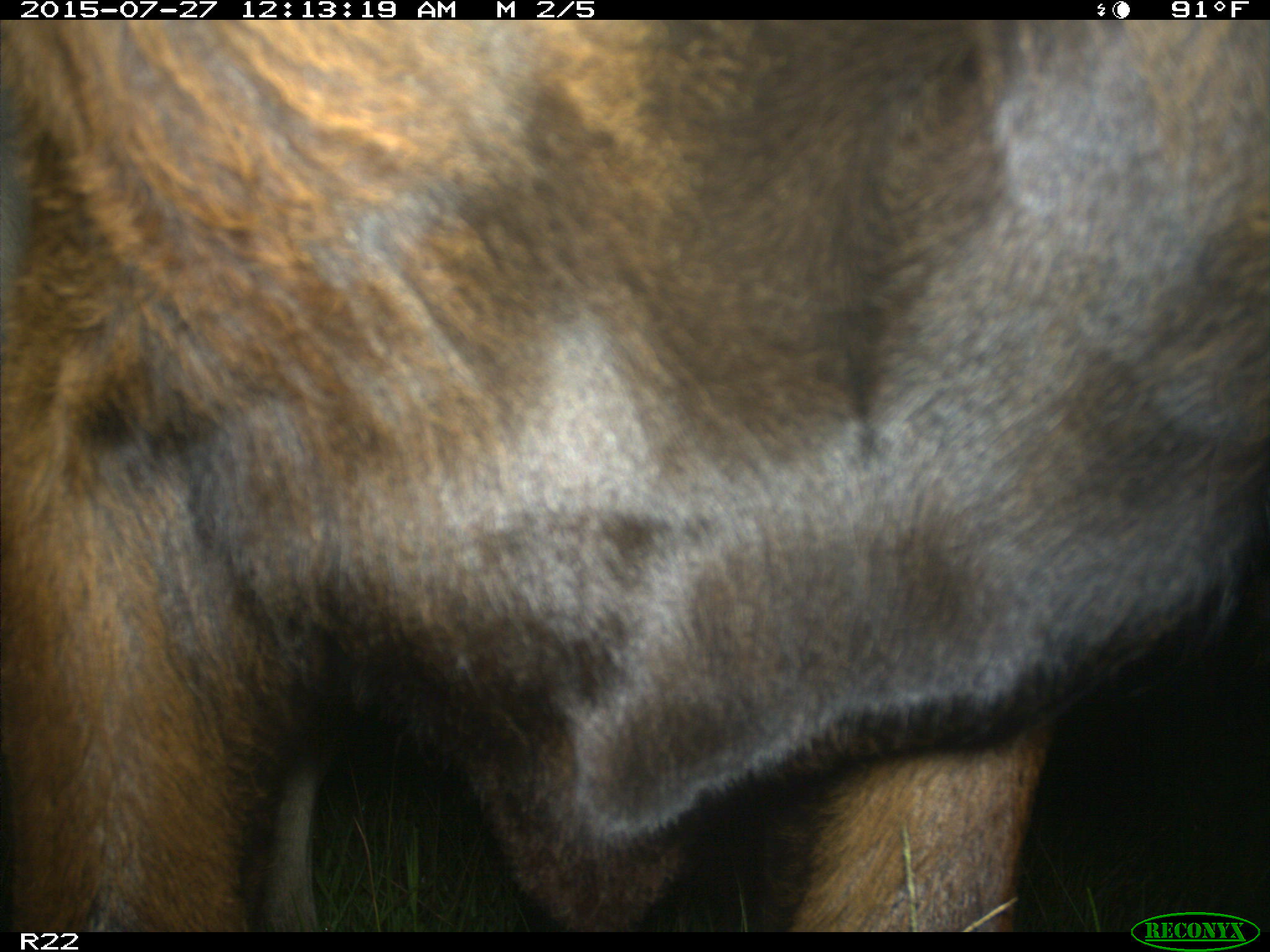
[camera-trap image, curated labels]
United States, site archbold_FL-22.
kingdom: Animalia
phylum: Chordata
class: Mammalia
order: Artiodactyla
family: Bovidae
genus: Bos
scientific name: Bos taurus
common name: domestic cow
Bos taurus (domestic cow).